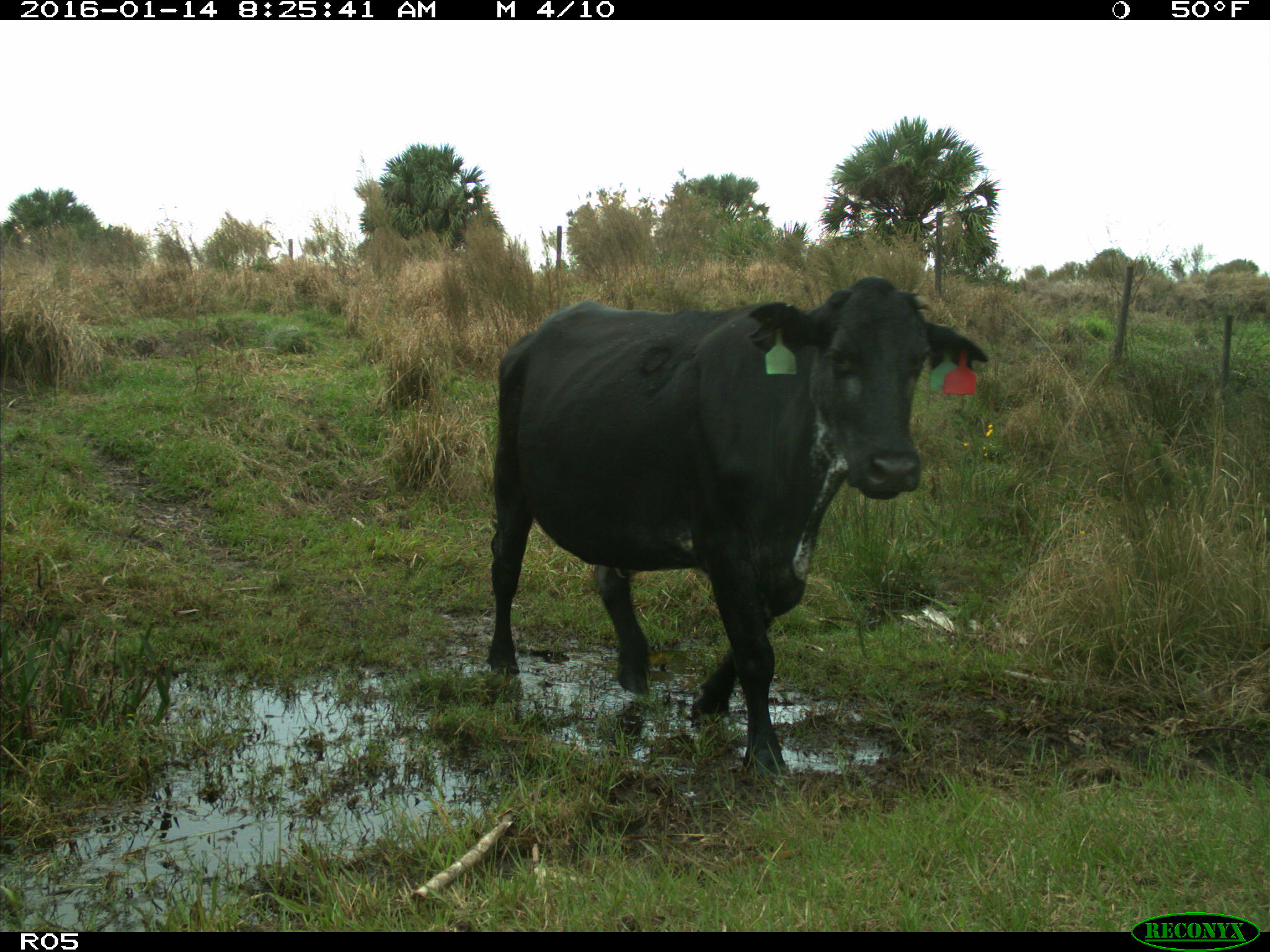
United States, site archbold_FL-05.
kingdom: Animalia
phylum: Chordata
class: Mammalia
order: Artiodactyla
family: Bovidae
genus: Bos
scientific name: Bos taurus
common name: domestic cow